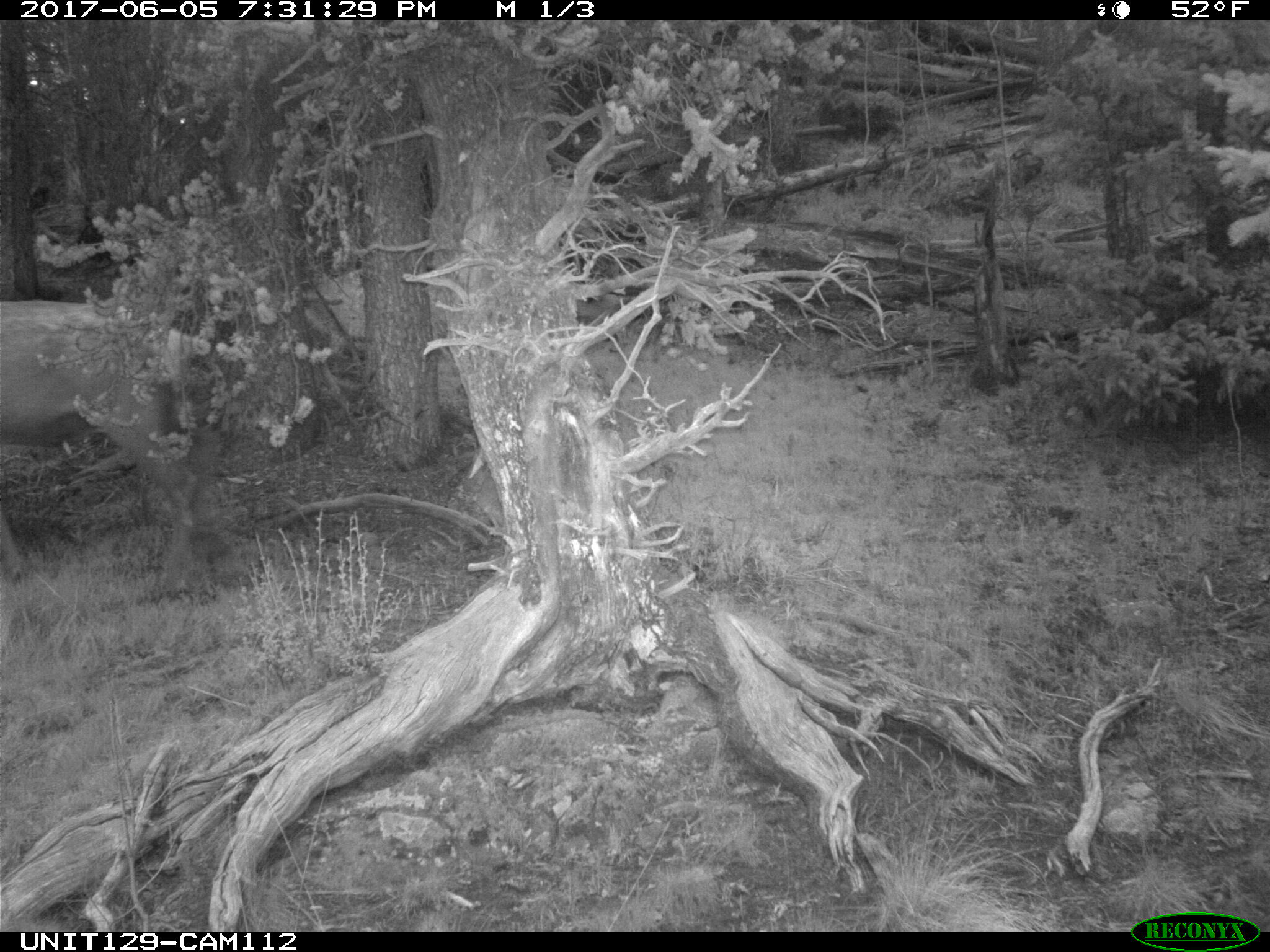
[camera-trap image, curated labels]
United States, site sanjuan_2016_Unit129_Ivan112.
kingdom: Animalia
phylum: Chordata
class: Mammalia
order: Artiodactyla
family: Cervidae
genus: Cervus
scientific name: Cervus elaphus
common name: red deer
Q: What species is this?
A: Cervus elaphus (red deer).